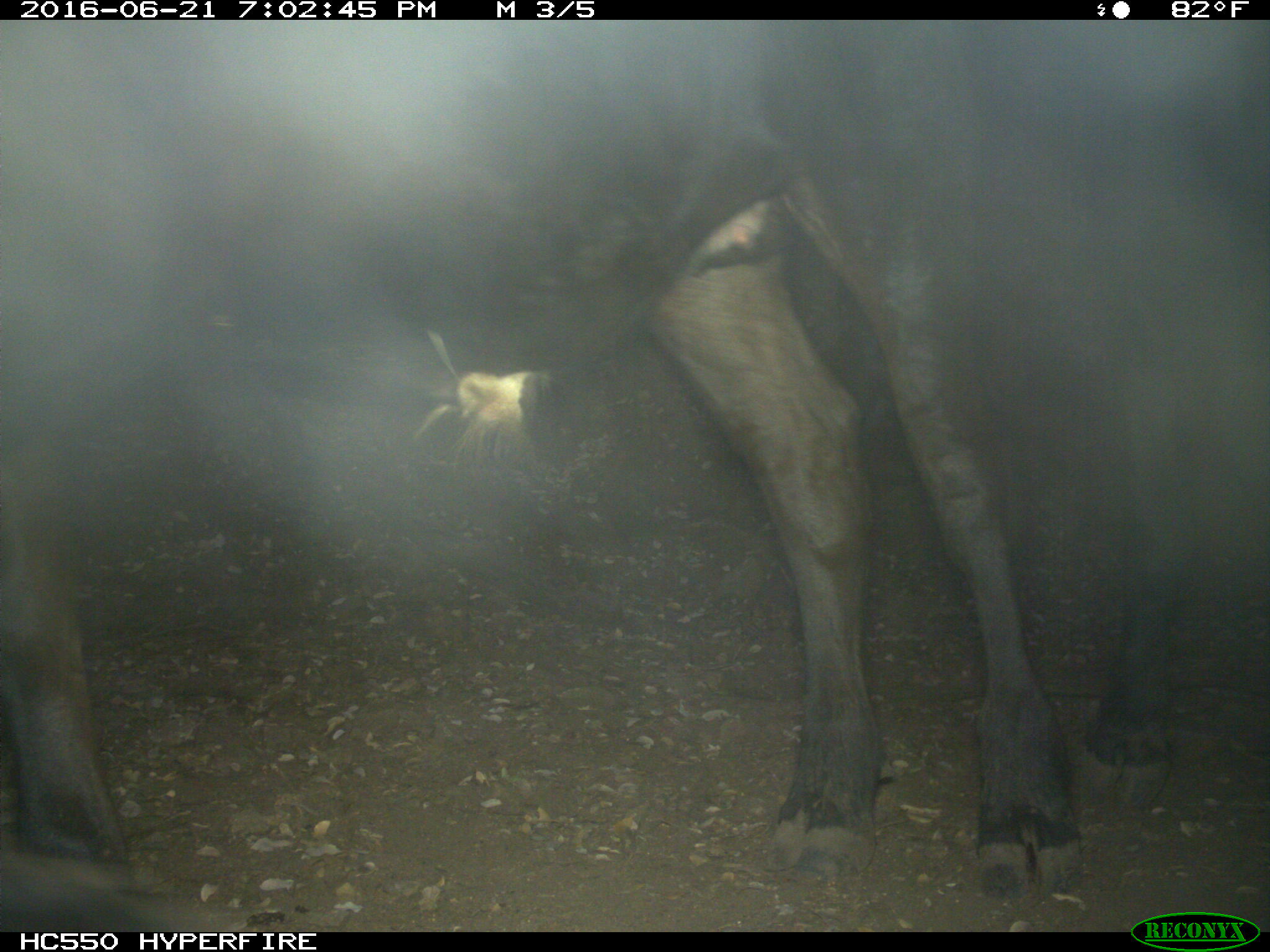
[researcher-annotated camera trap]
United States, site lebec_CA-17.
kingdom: Animalia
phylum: Chordata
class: Mammalia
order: Artiodactyla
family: Bovidae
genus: Bos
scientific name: Bos taurus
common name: domestic cow